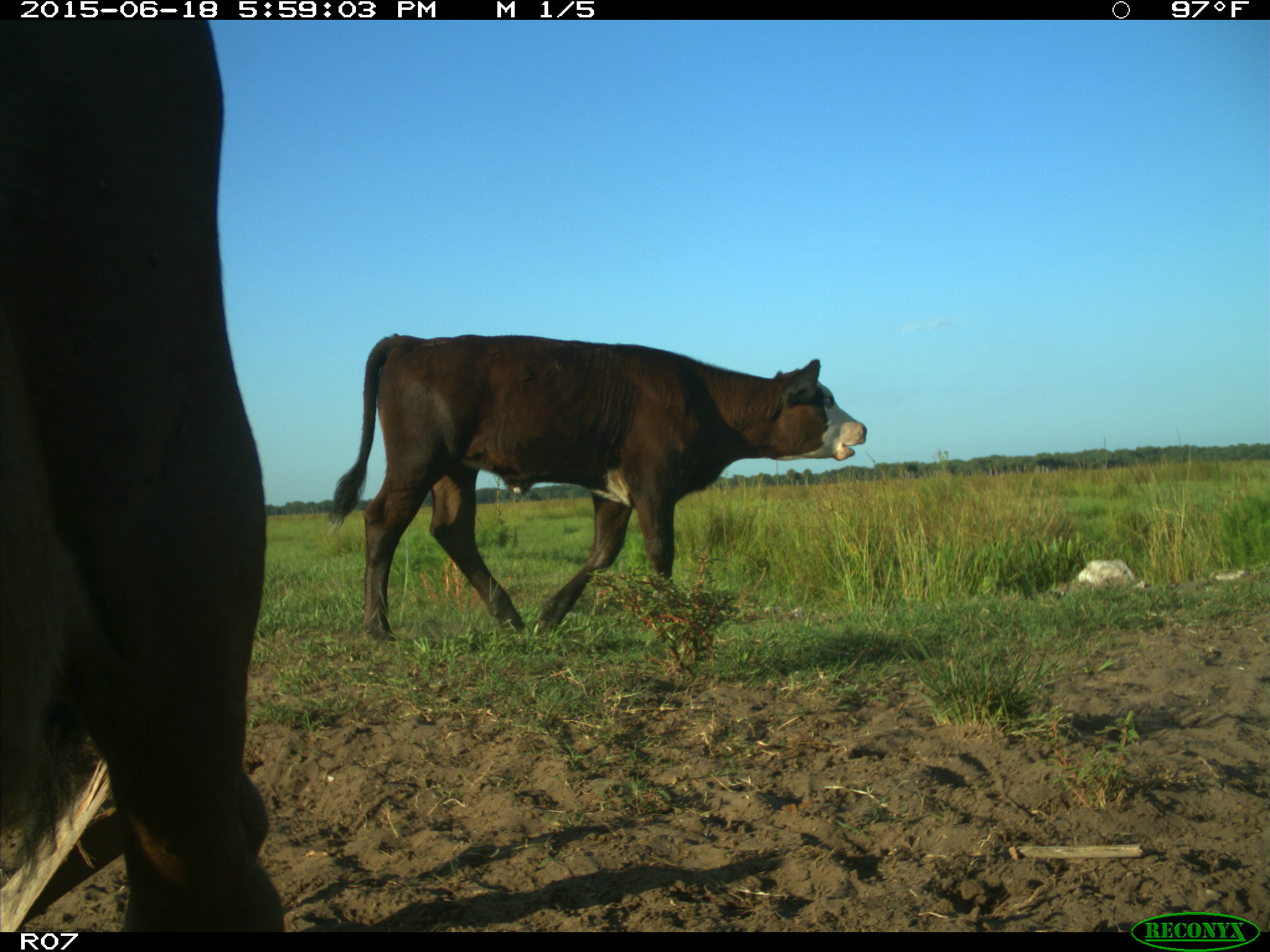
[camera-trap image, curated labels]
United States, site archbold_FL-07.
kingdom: Animalia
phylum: Chordata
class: Mammalia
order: Artiodactyla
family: Bovidae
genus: Bos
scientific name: Bos taurus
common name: domestic cow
Bos taurus (domestic cow).